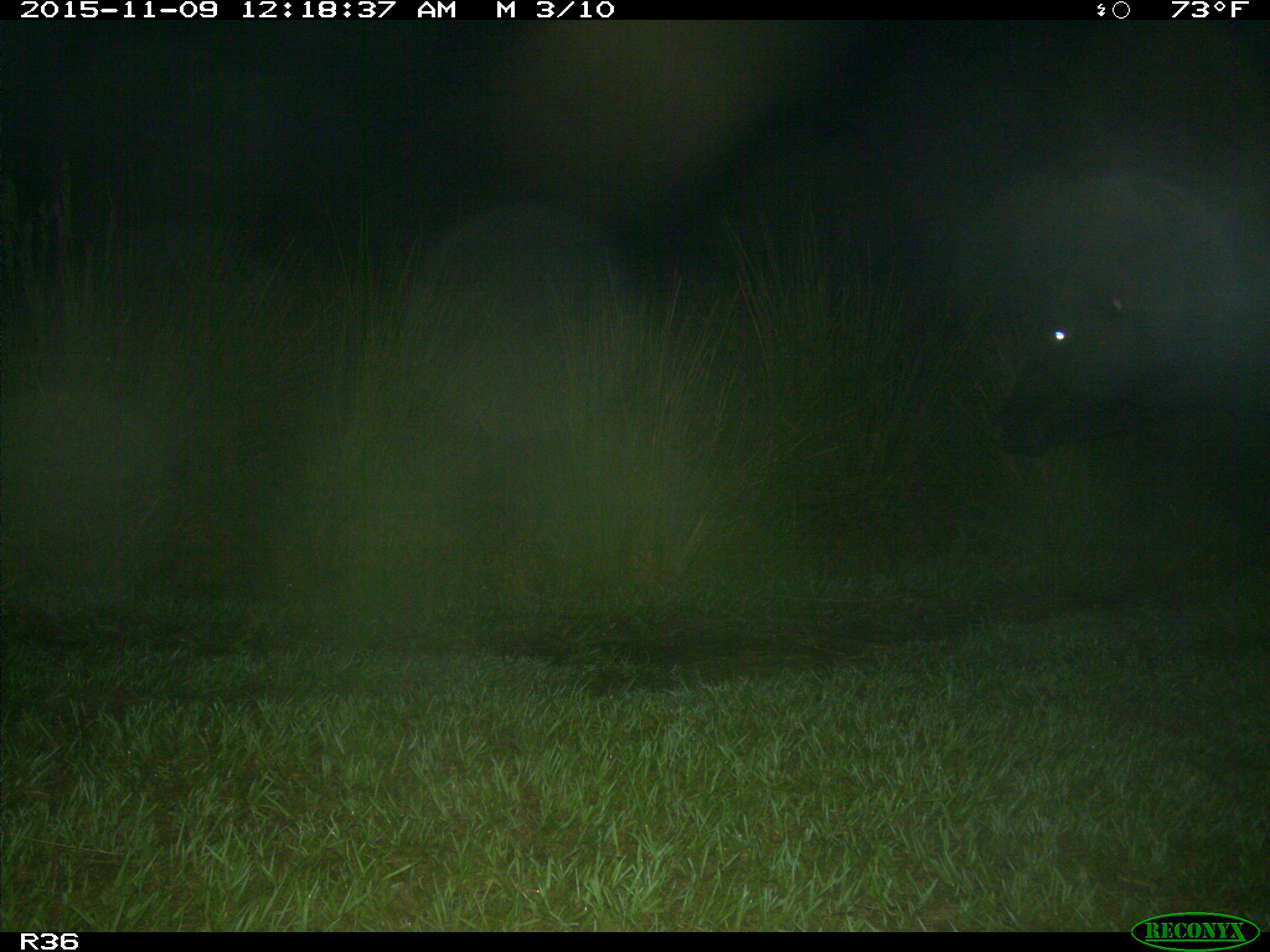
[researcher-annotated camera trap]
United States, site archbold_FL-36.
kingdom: Animalia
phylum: Chordata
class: Mammalia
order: Artiodactyla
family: Bovidae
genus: Bos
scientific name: Bos taurus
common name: domestic cow